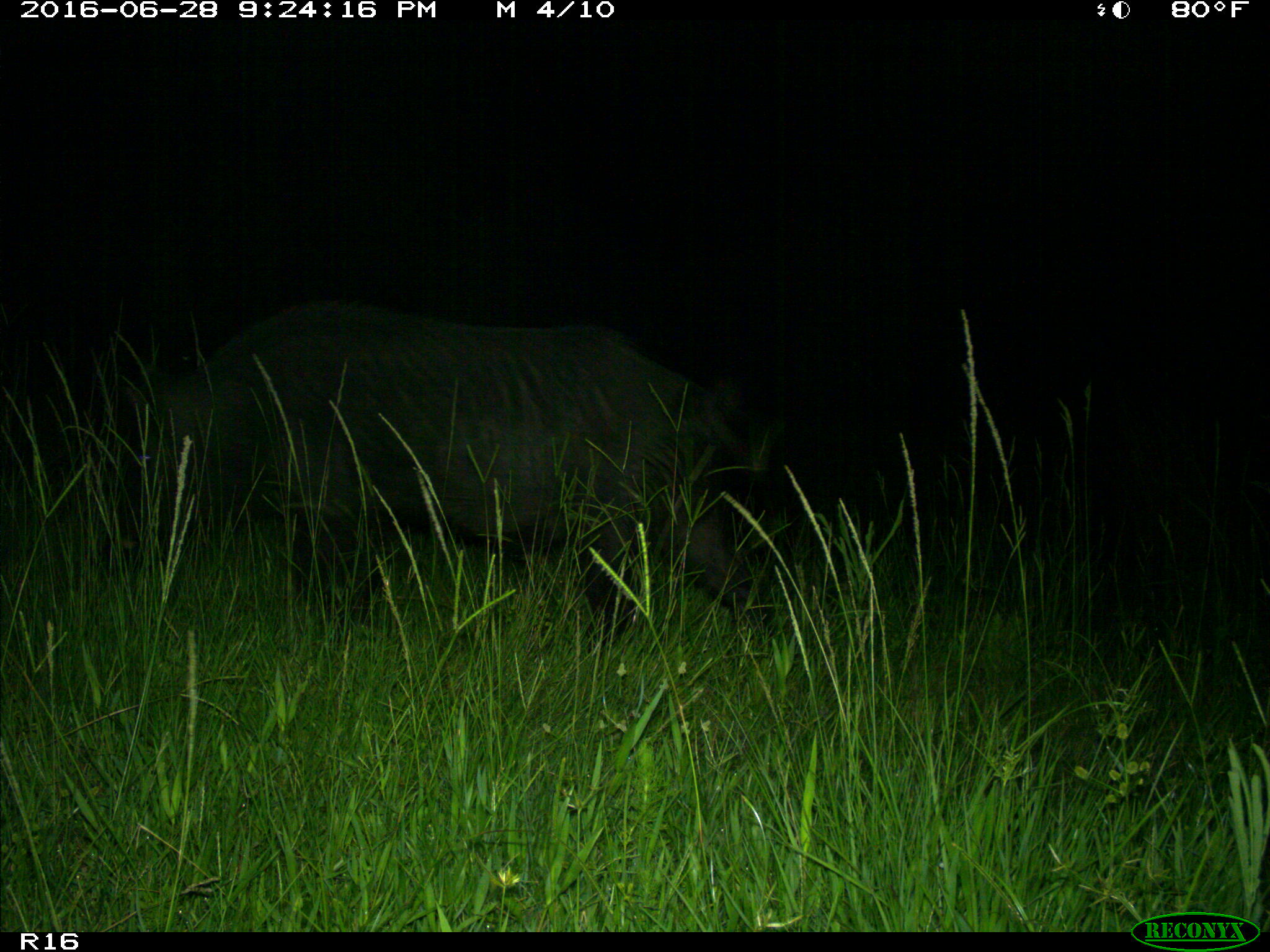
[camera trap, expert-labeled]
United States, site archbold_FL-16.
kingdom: Animalia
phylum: Chordata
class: Mammalia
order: Artiodactyla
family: Suidae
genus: Sus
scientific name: Sus scrofa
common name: wild boar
Sus scrofa (wild boar).